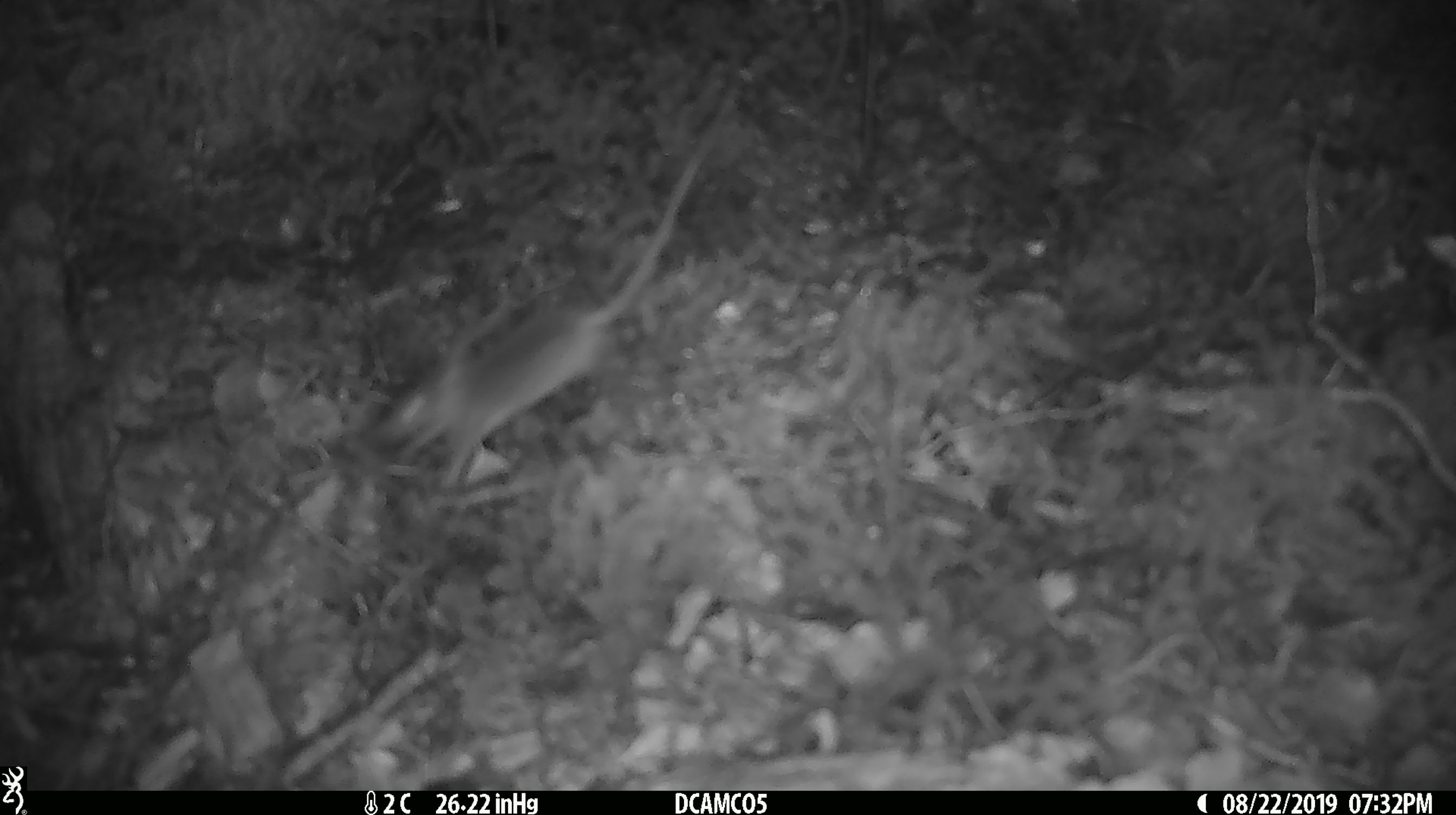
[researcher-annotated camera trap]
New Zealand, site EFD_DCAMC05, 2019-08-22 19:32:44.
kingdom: Animalia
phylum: Chordata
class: Mammalia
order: Rodentia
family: Muridae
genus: Mus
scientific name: Mus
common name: mouse